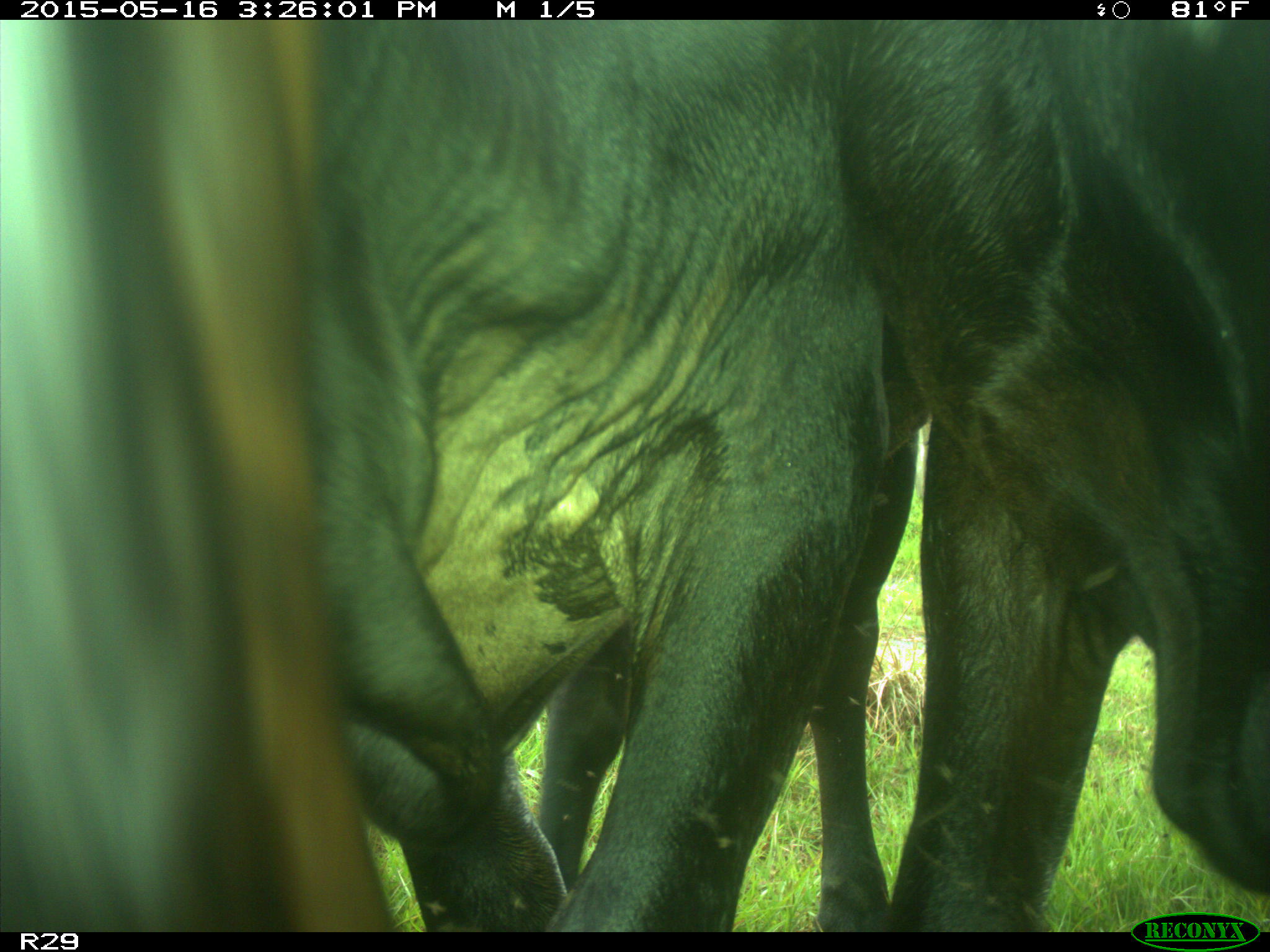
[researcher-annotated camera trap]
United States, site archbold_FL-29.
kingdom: Animalia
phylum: Chordata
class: Mammalia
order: Artiodactyla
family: Bovidae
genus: Bos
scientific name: Bos taurus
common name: domestic cow